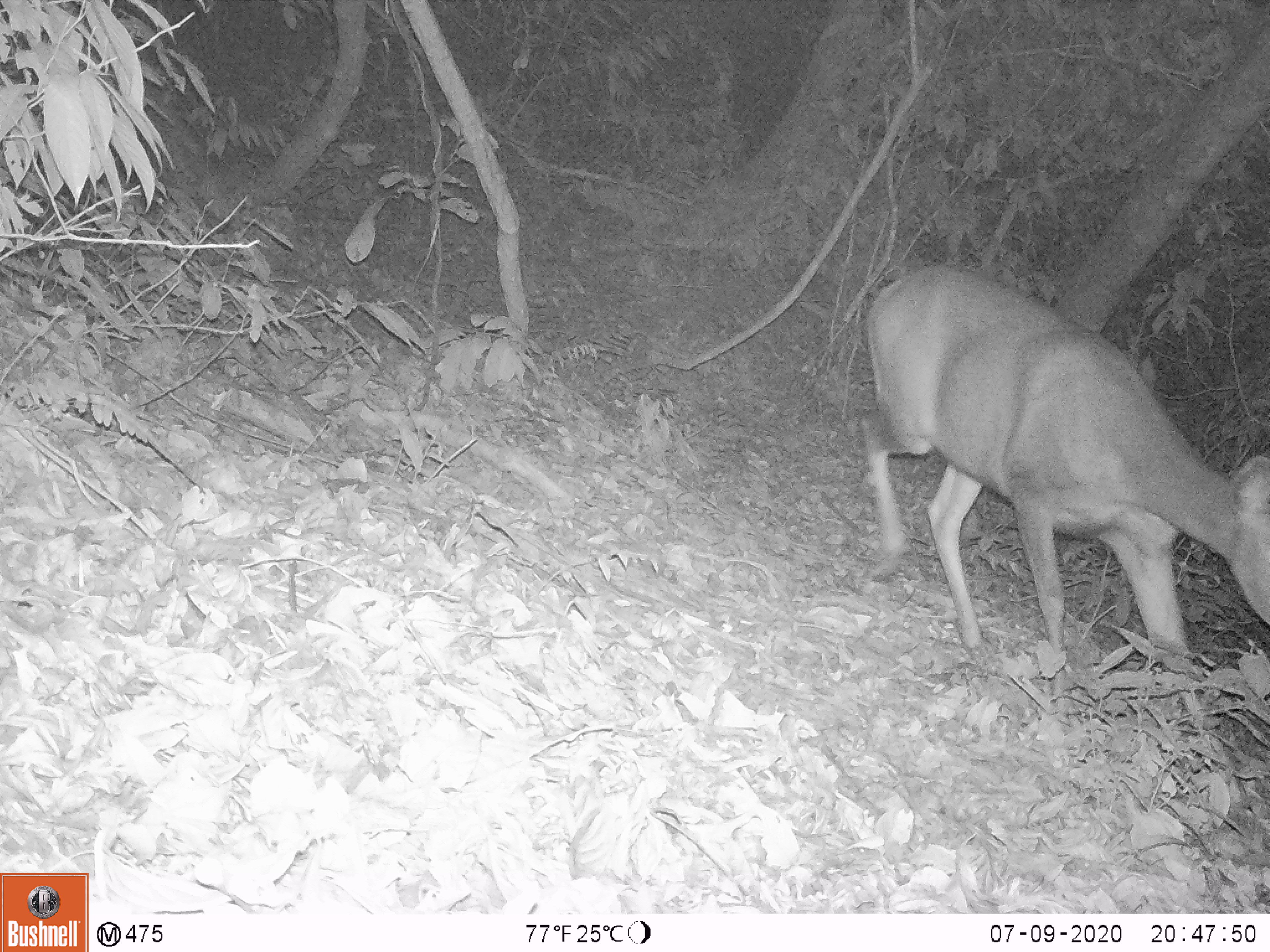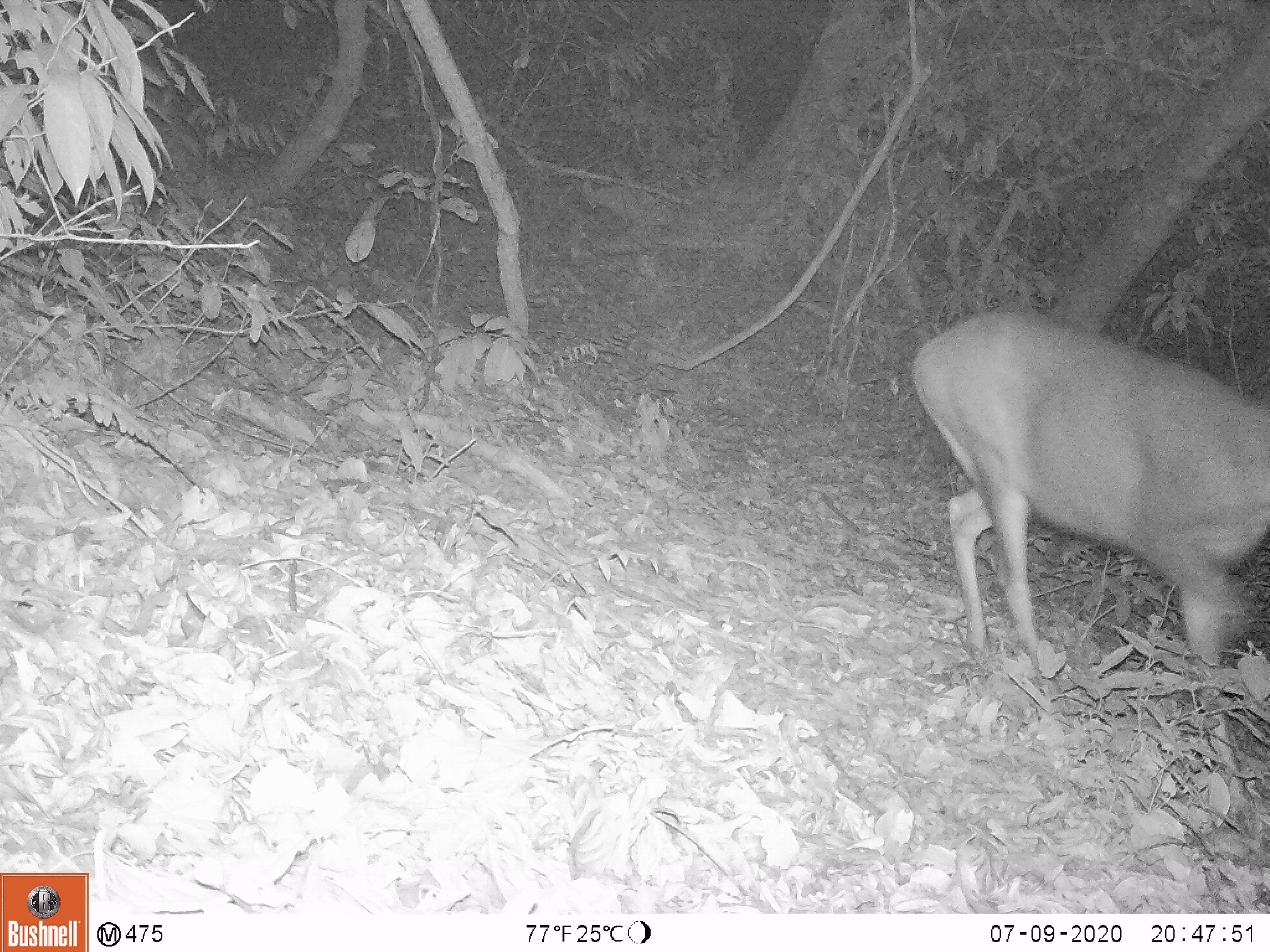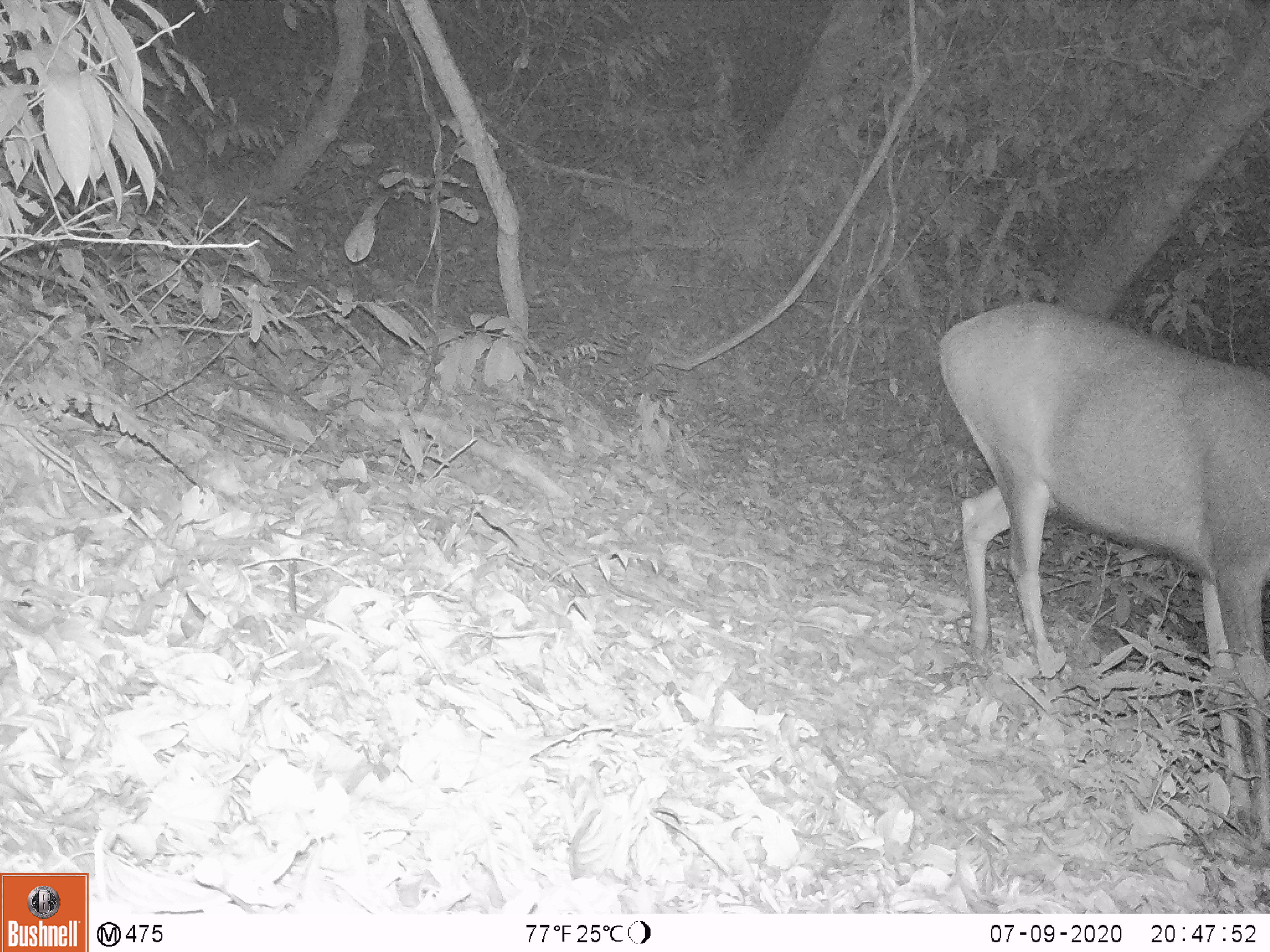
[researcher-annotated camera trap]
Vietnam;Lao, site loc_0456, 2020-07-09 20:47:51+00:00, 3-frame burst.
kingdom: Animalia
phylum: Chordata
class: Mammalia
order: Artiodactyla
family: Cervidae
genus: Rusa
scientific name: Rusa unicolor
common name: sambar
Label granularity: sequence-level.